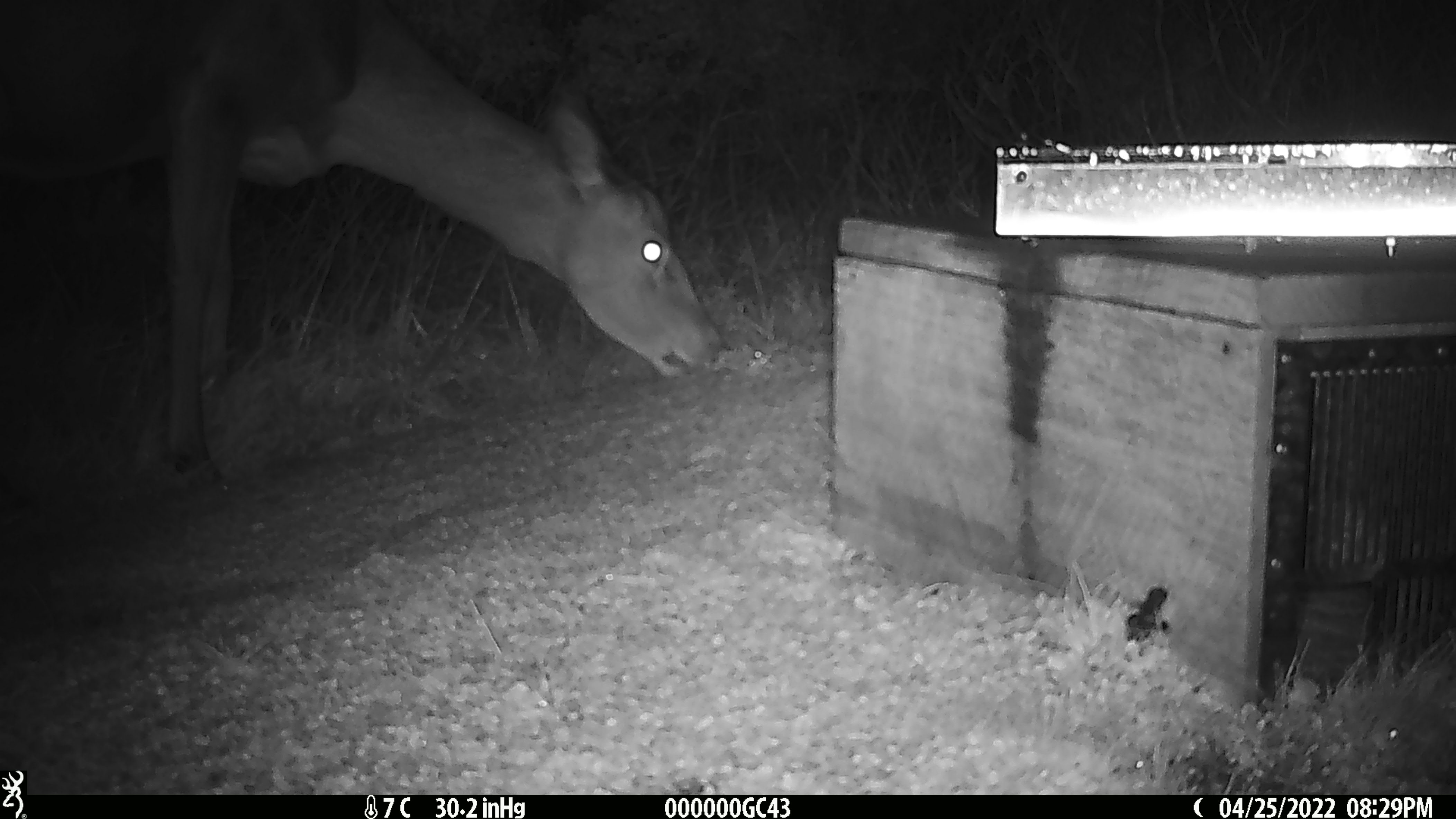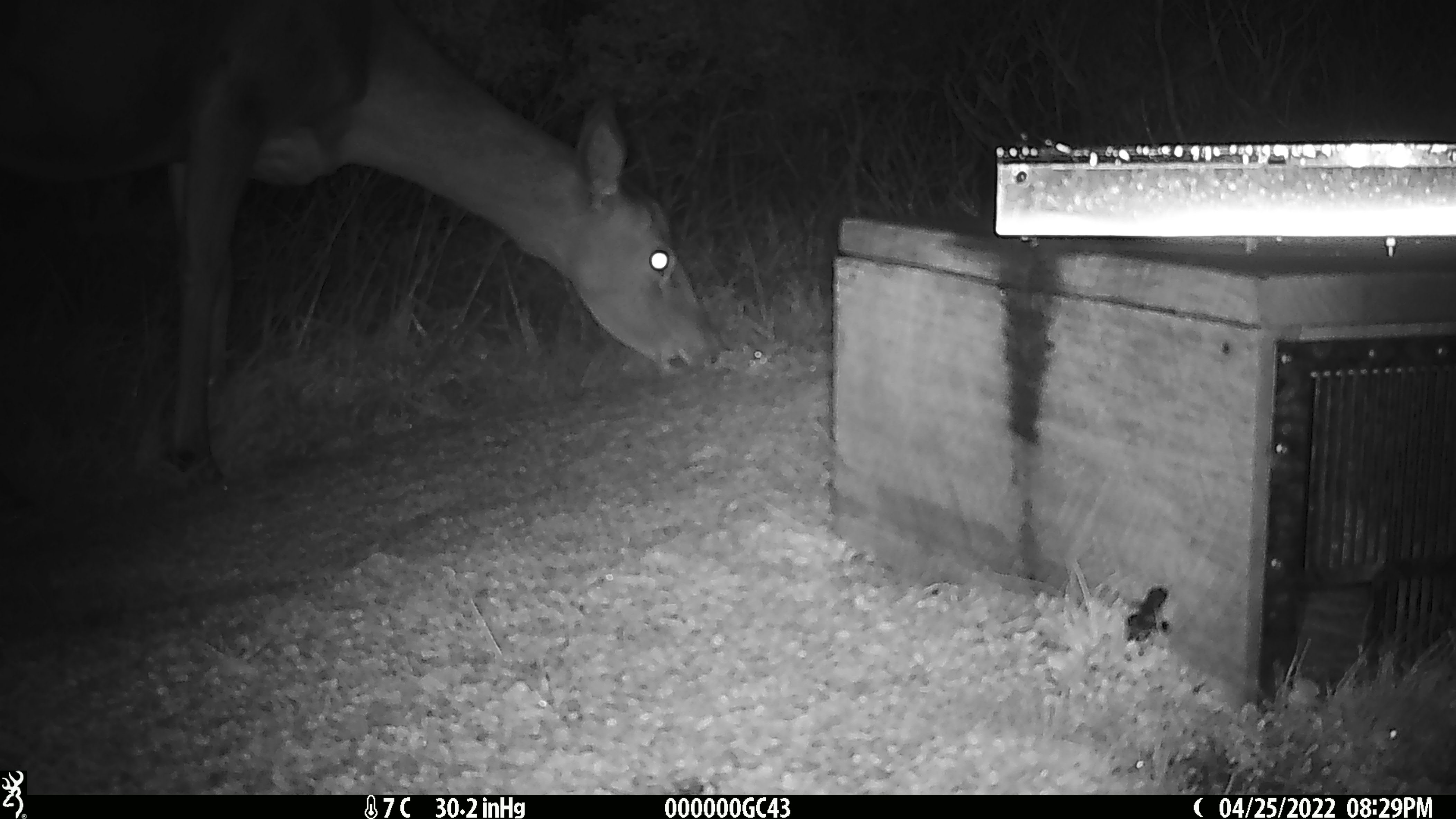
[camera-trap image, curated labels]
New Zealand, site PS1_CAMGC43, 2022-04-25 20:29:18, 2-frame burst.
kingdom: Animalia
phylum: Chordata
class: Mammalia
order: Artiodactyla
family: Cervidae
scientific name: Cervidae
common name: deer